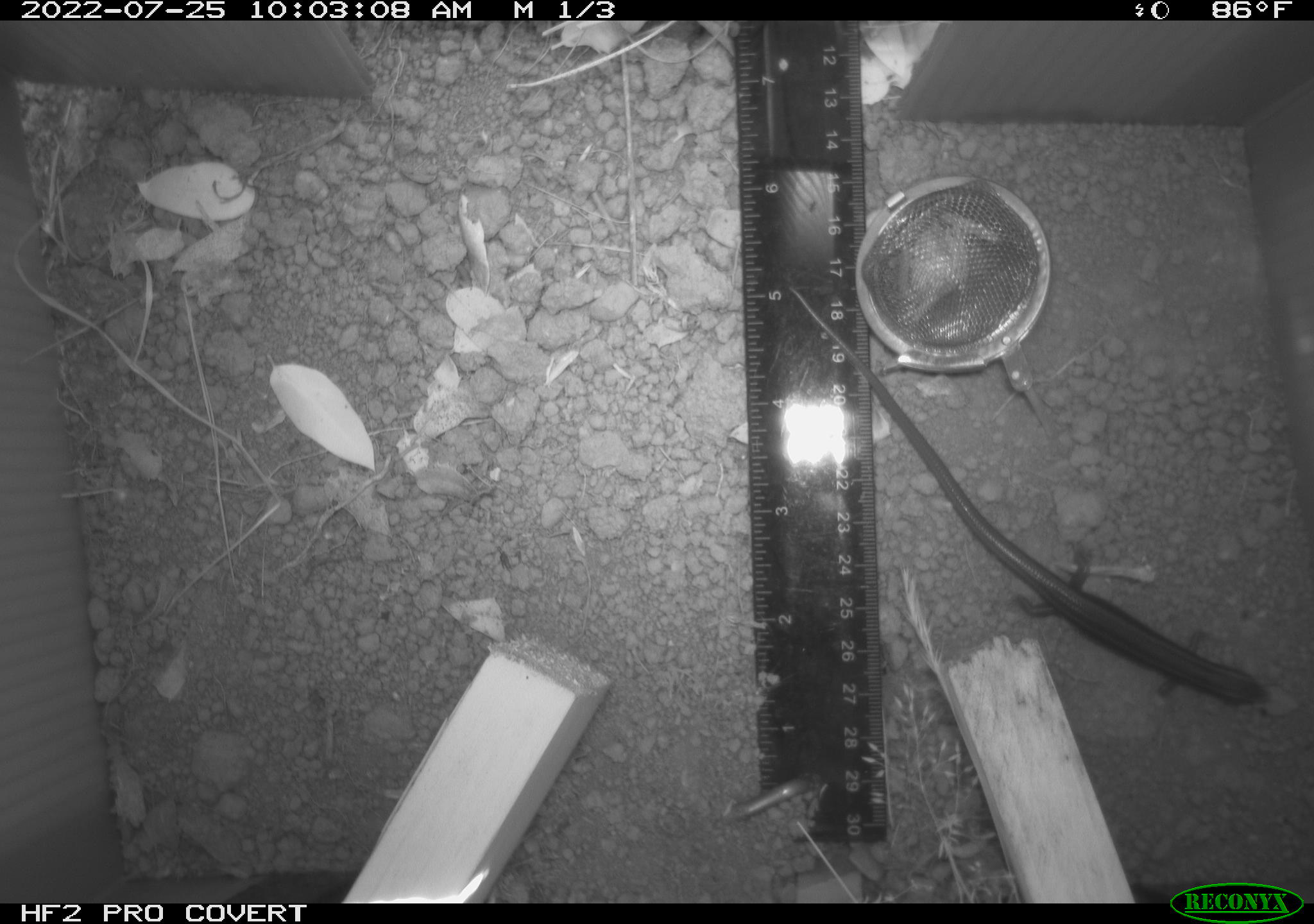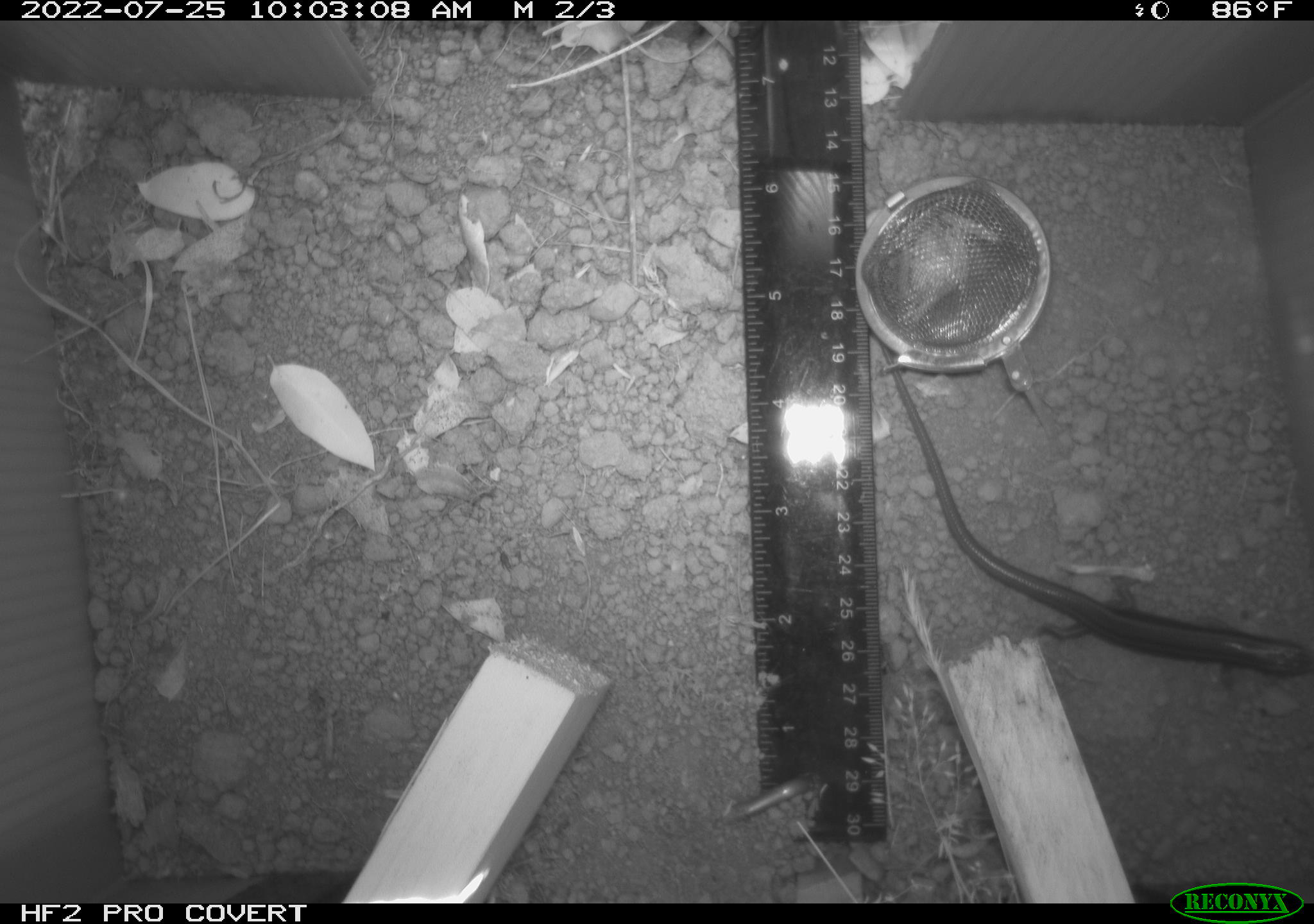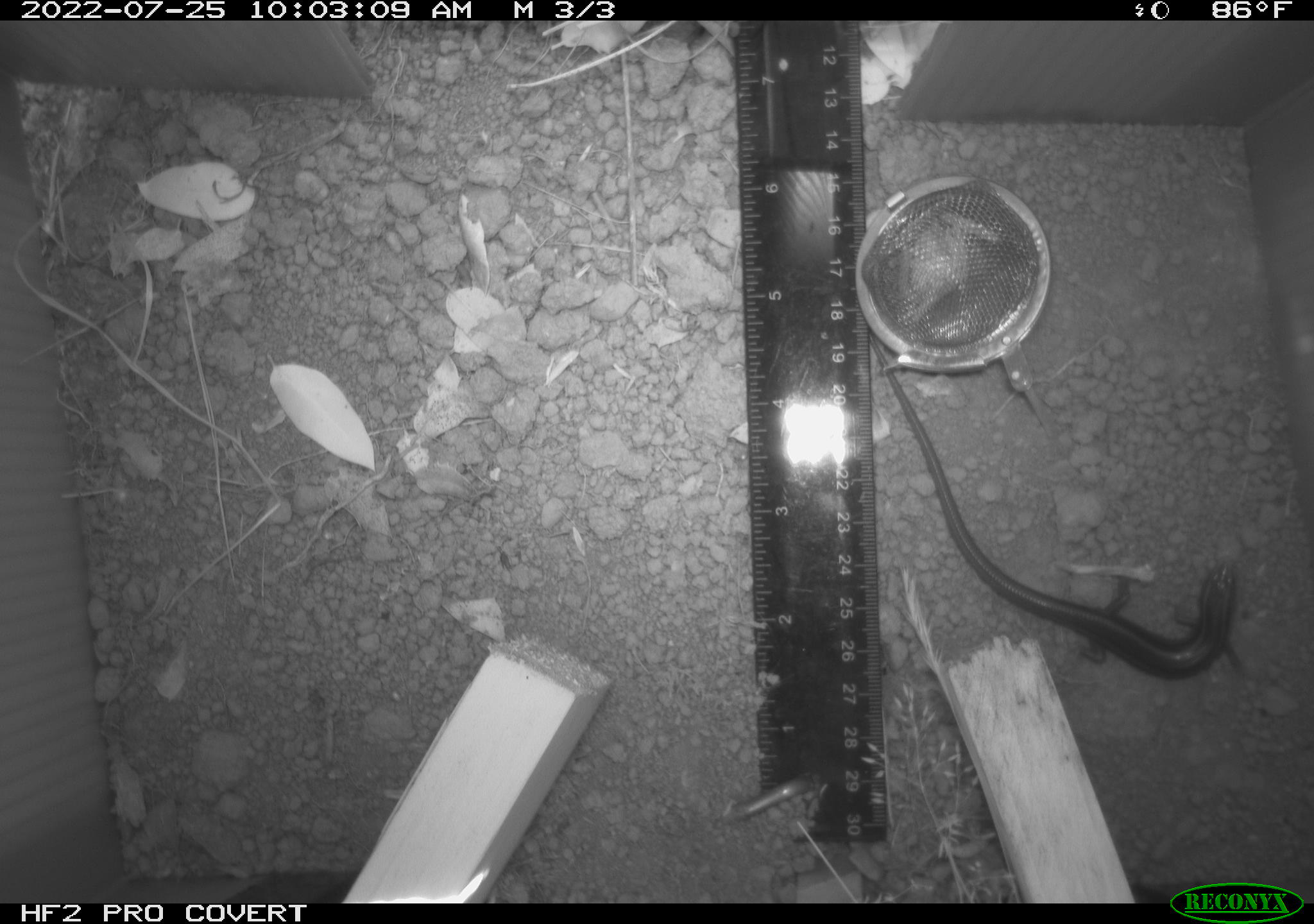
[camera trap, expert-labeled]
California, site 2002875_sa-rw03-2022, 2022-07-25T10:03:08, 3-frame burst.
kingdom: Animalia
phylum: Chordata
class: Reptilia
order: Squamata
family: Scincidae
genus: Plestiodon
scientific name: Plestiodon skiltonianus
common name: western skink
Western skink (Plestiodon skiltonianus).